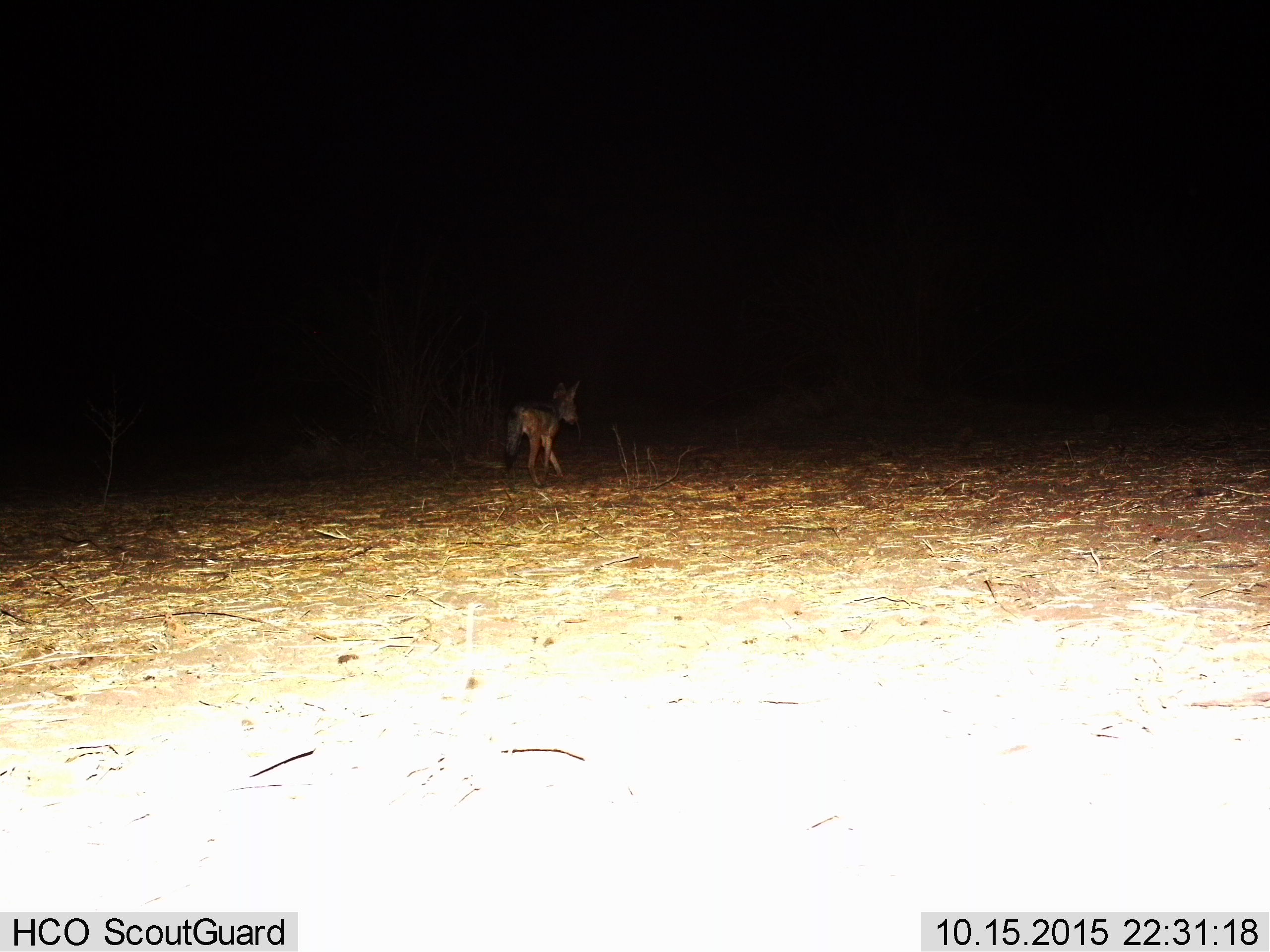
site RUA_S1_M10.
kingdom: Animalia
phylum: Chordata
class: Mammalia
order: Carnivora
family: Canidae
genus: Lupulella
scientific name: Lupulella mesomelas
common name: black-backed jackal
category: jackalblackbacked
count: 1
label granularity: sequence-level